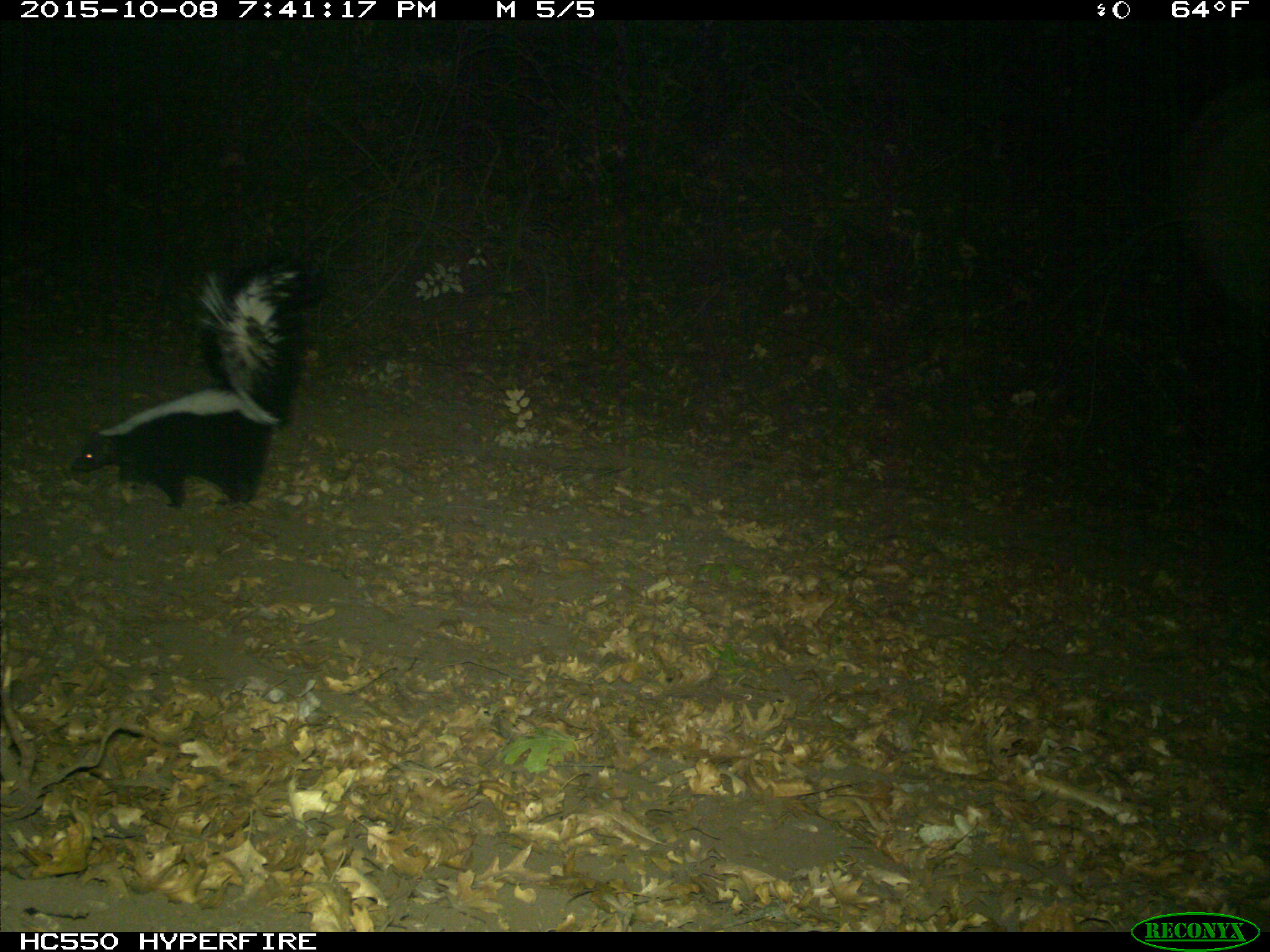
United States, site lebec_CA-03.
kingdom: Animalia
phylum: Chordata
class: Mammalia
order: Carnivora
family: Mephitidae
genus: Mephitis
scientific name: Mephitis mephitis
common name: striped skunk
Mephitis mephitis (striped skunk).